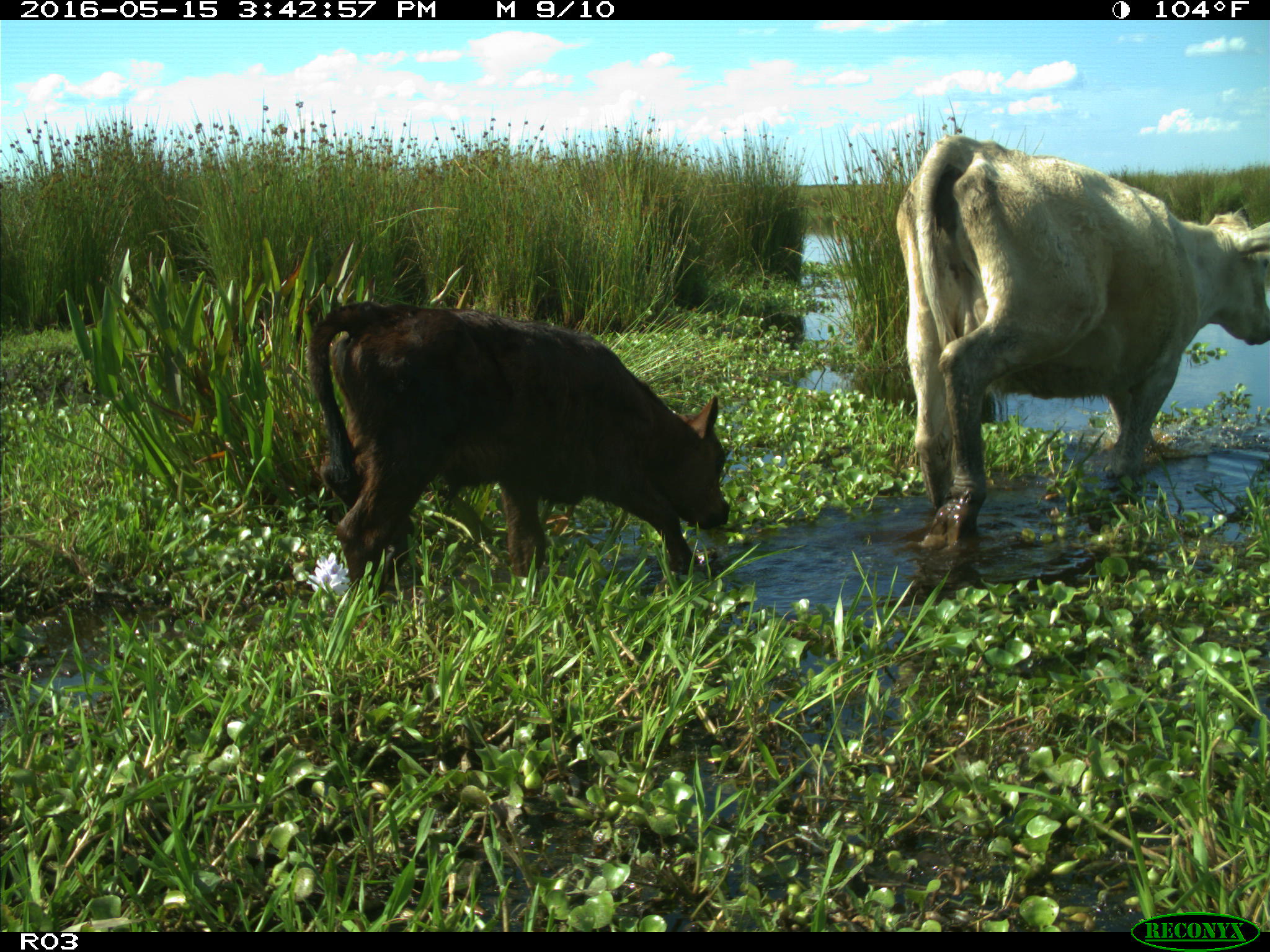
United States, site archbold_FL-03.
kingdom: Animalia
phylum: Chordata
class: Mammalia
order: Artiodactyla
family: Bovidae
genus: Bos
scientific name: Bos taurus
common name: domestic cow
Bos taurus (domestic cow).